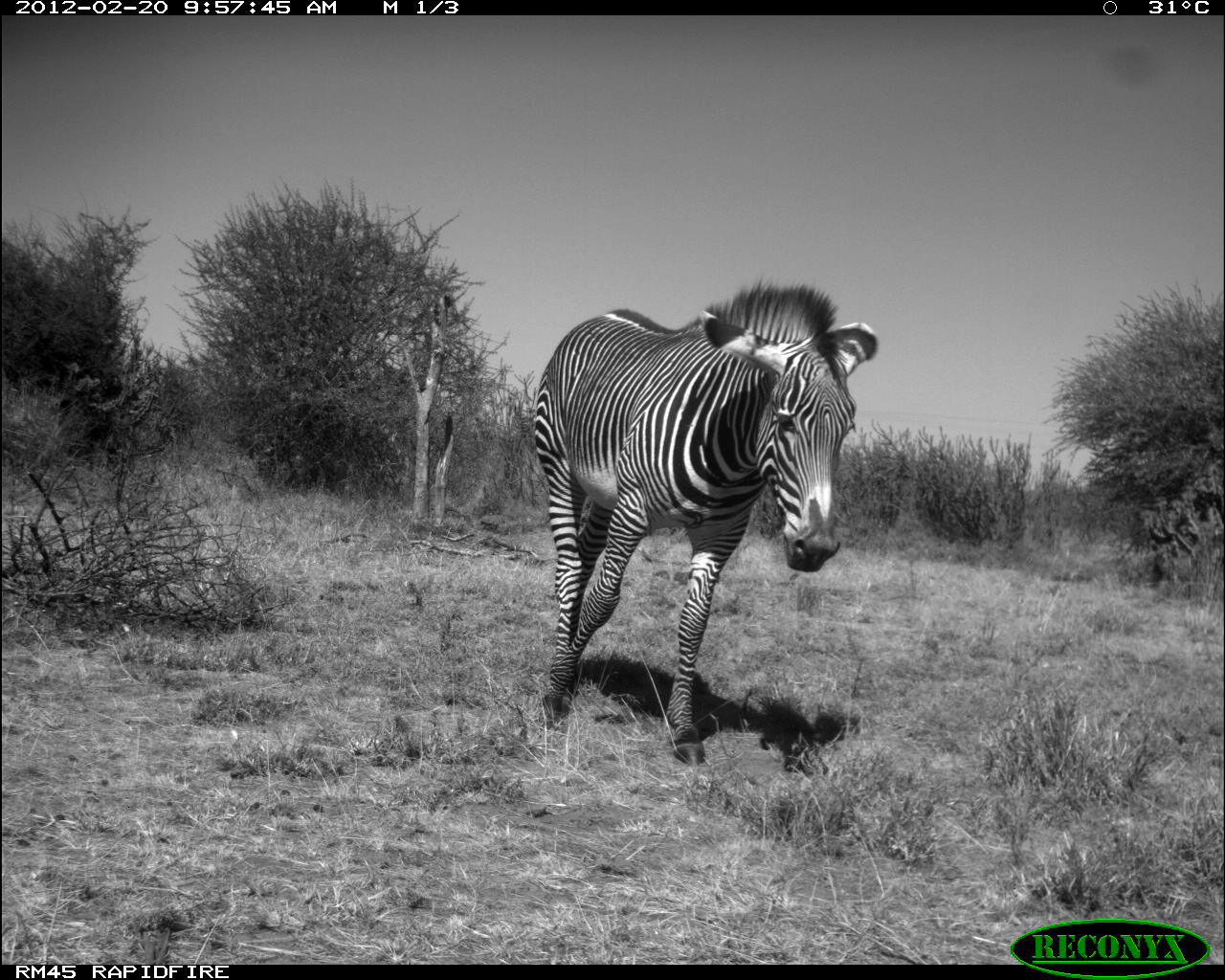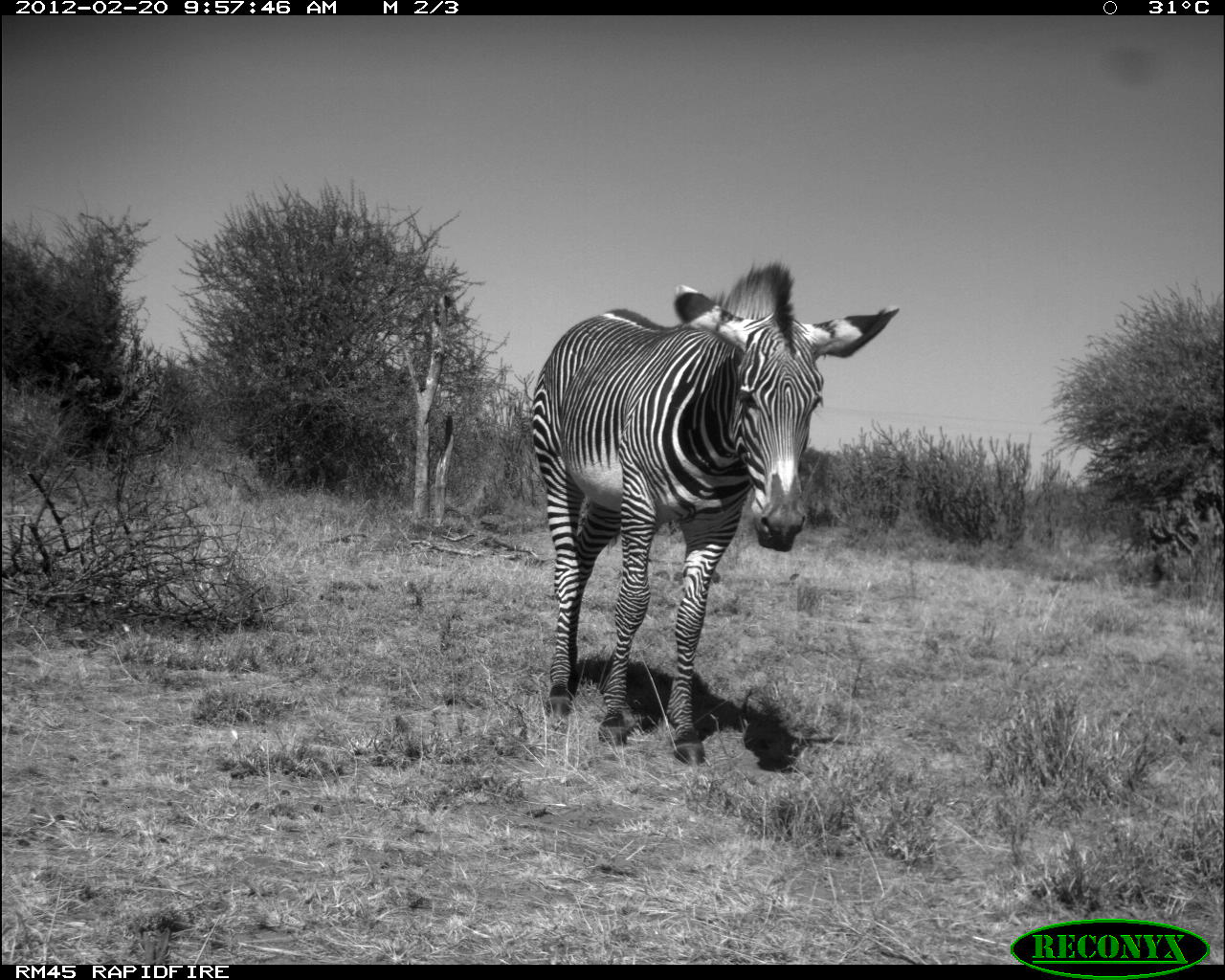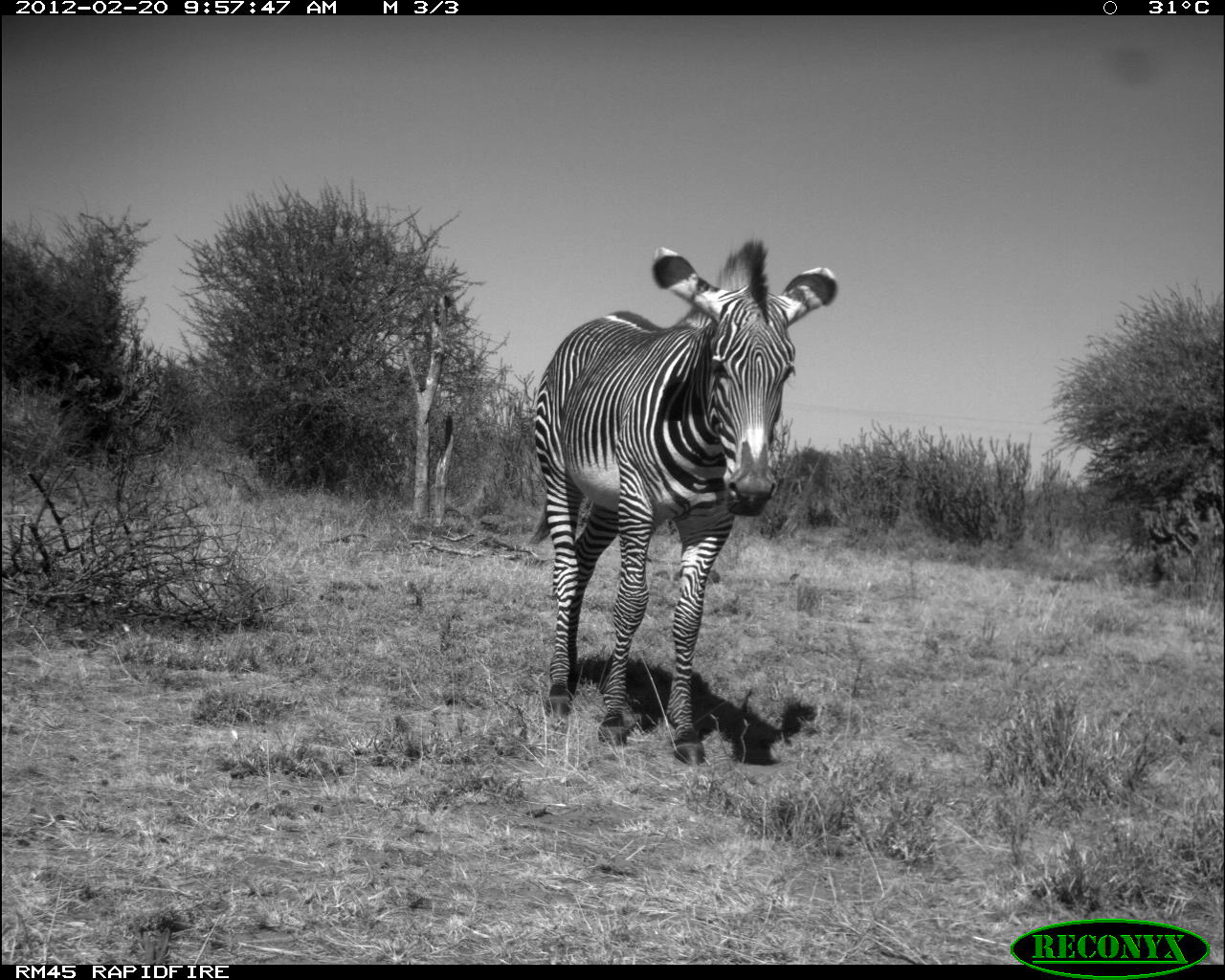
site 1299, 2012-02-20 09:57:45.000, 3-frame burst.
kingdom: Animalia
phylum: Chordata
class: Mammalia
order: Perissodactyla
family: Equidae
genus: Equus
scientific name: Equus grevyi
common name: grévy's zebra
Equus grevyi (grévy's zebra), count 1.